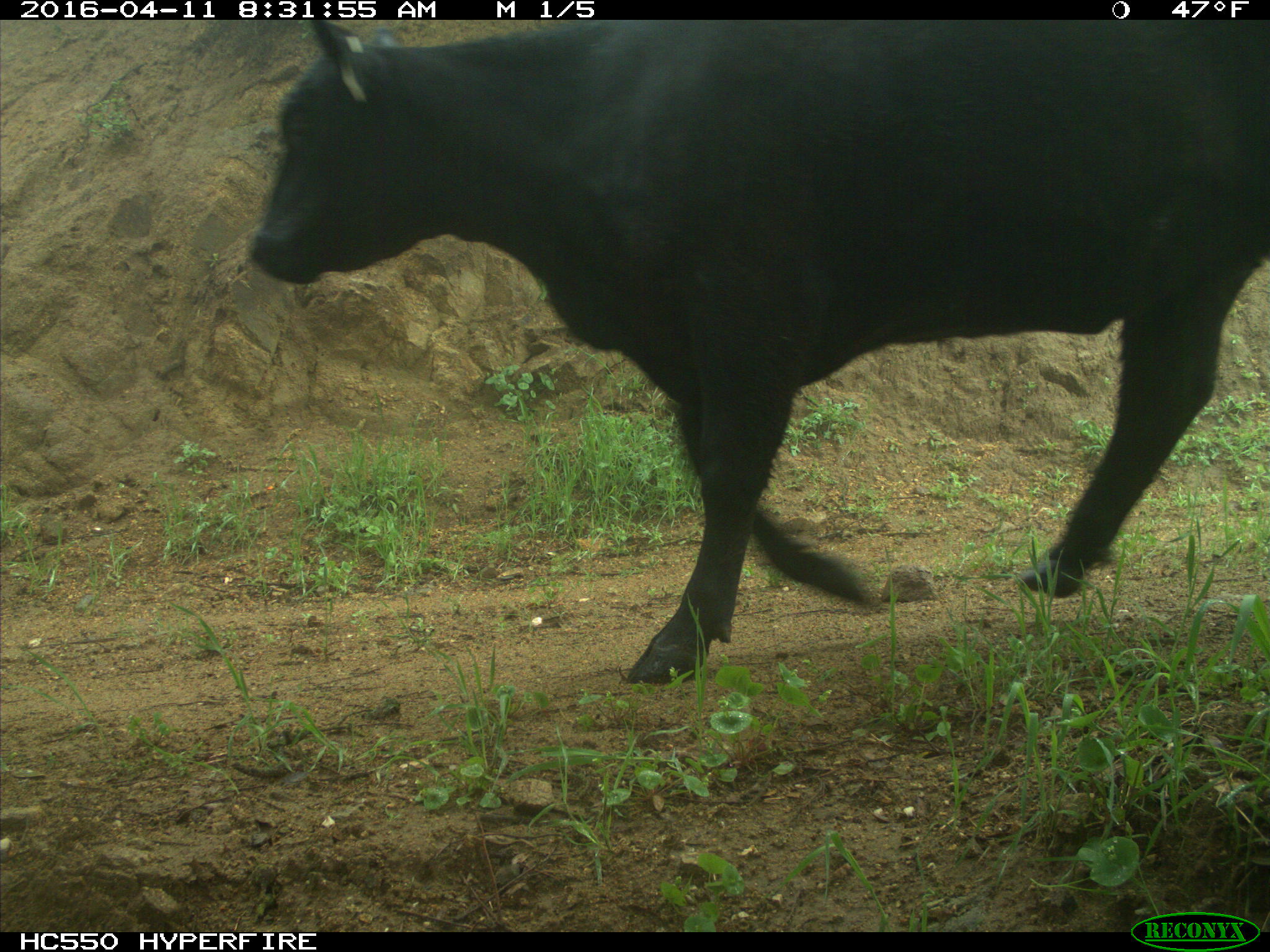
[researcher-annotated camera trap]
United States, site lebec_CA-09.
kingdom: Animalia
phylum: Chordata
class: Mammalia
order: Artiodactyla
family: Bovidae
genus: Bos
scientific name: Bos taurus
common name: domestic cow